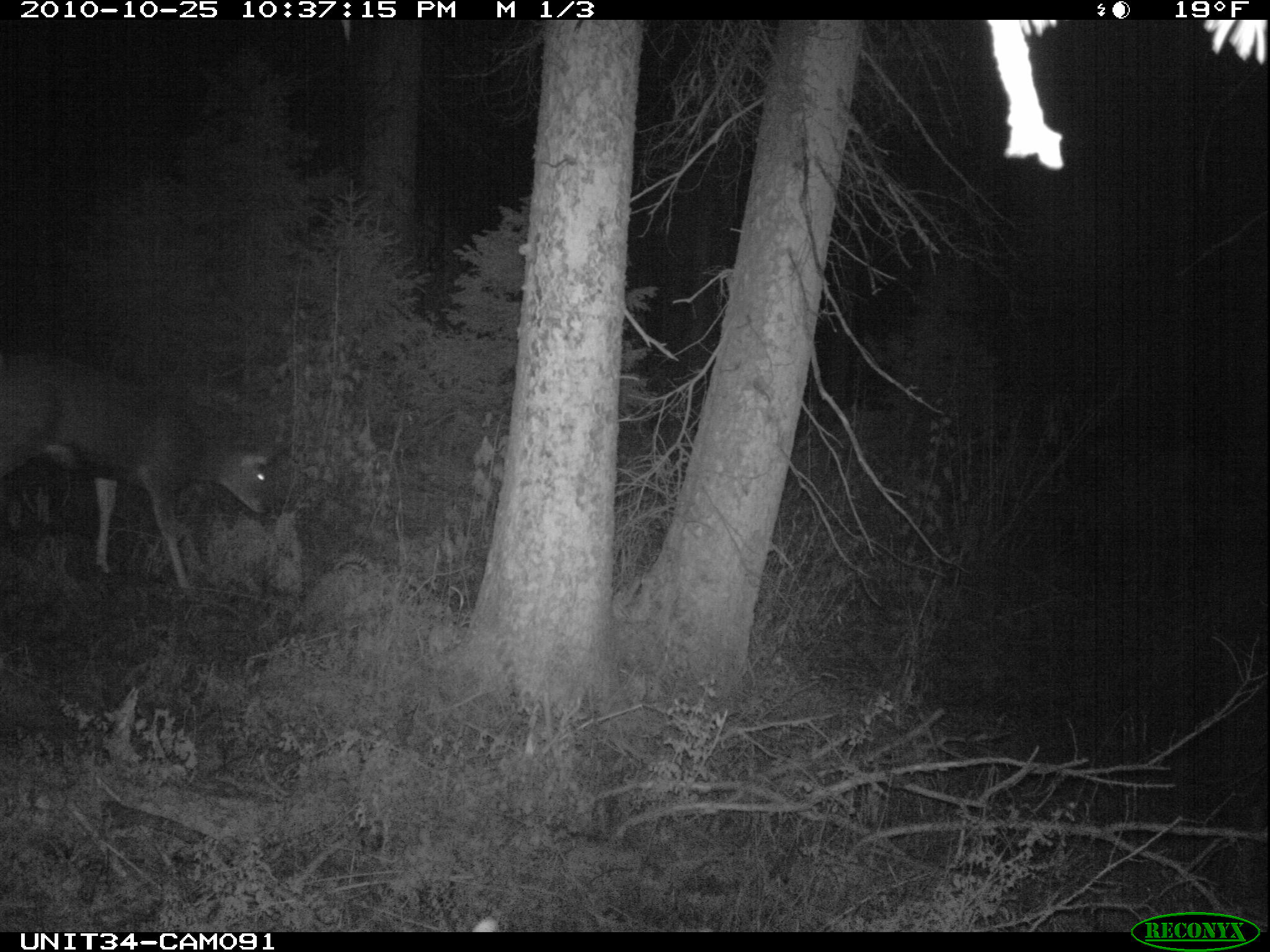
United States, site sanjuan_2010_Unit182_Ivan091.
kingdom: Animalia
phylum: Chordata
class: Mammalia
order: Artiodactyla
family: Cervidae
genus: Odocoileus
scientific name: Odocoileus hemionus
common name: mule deer